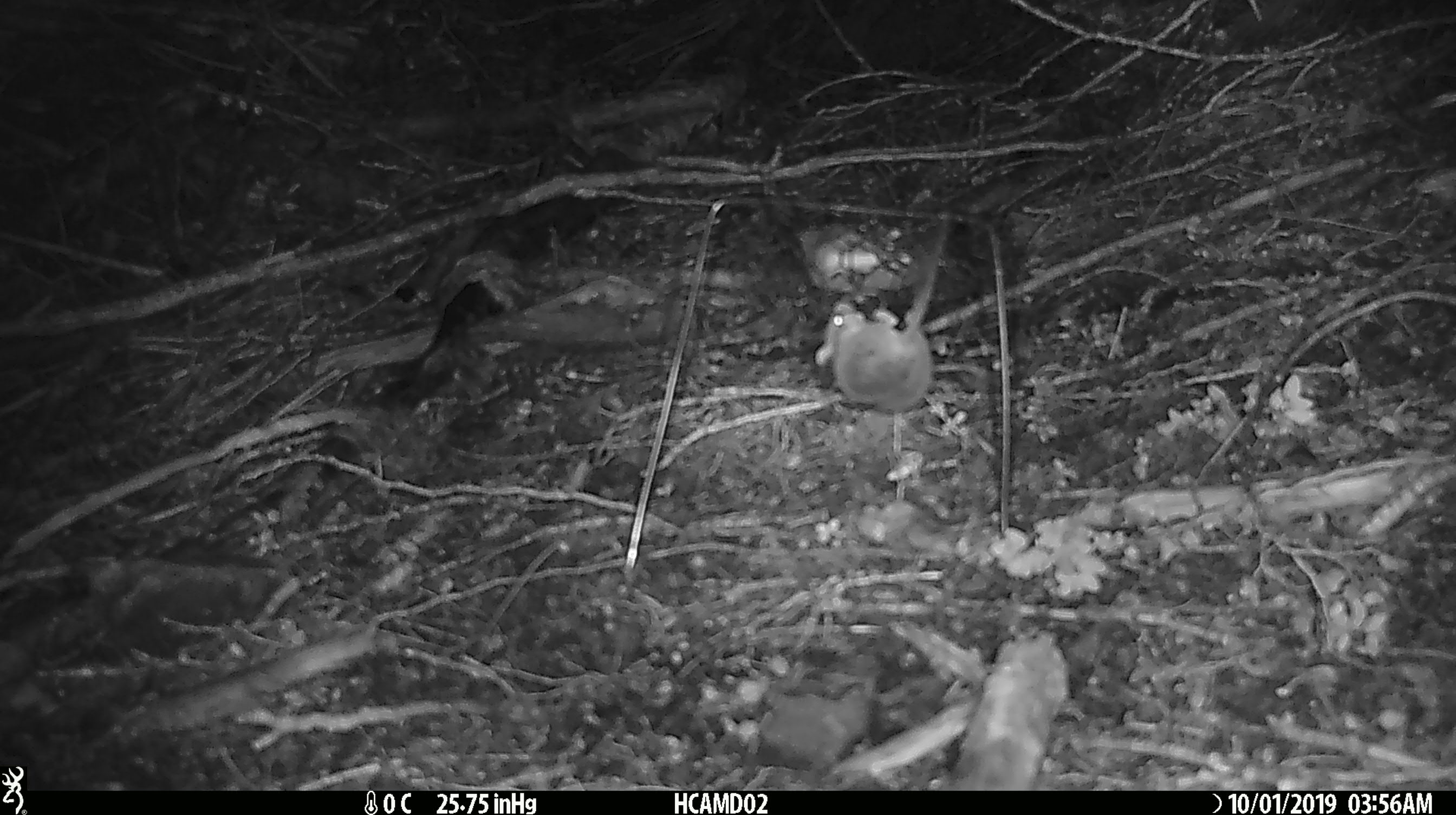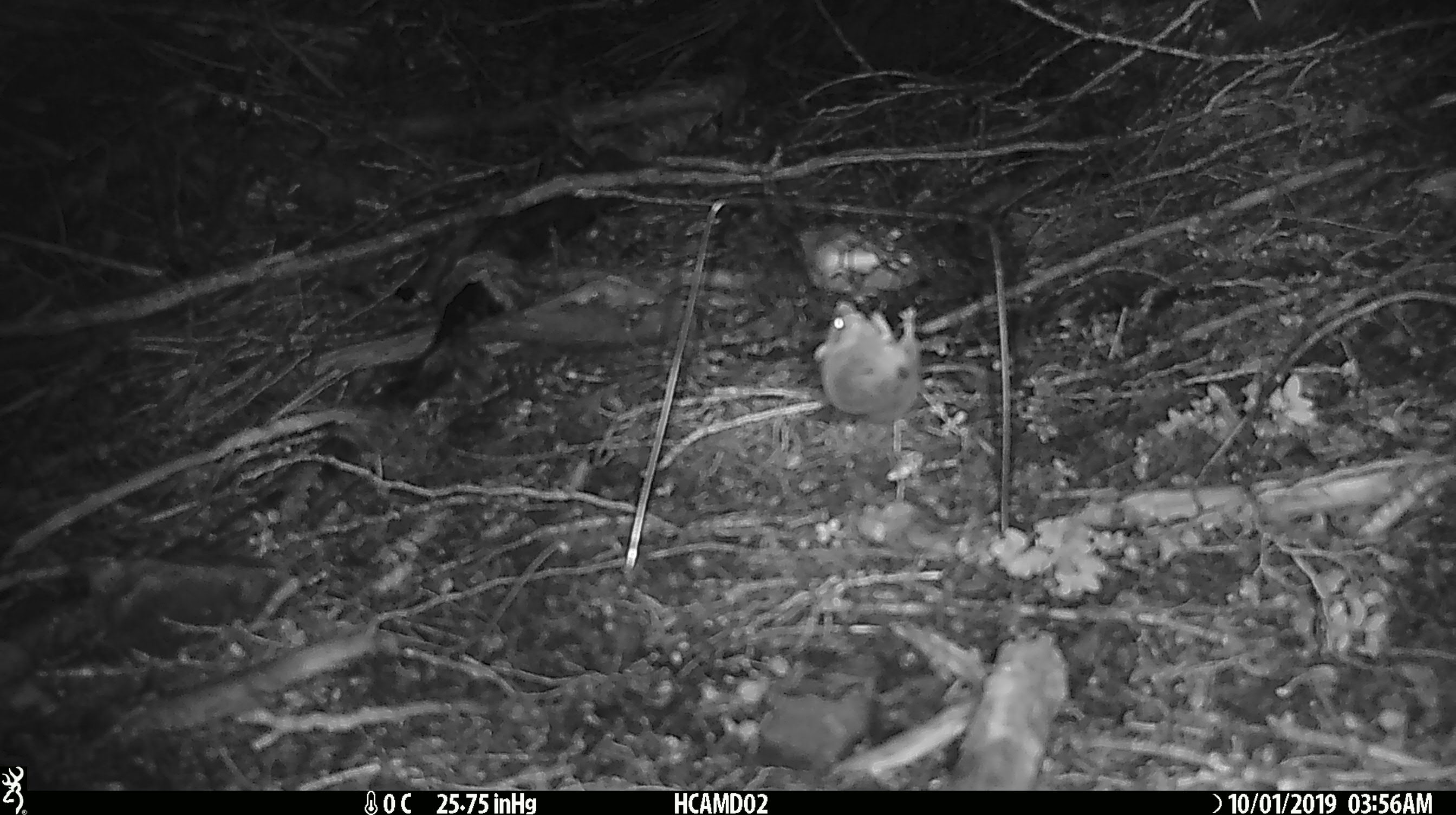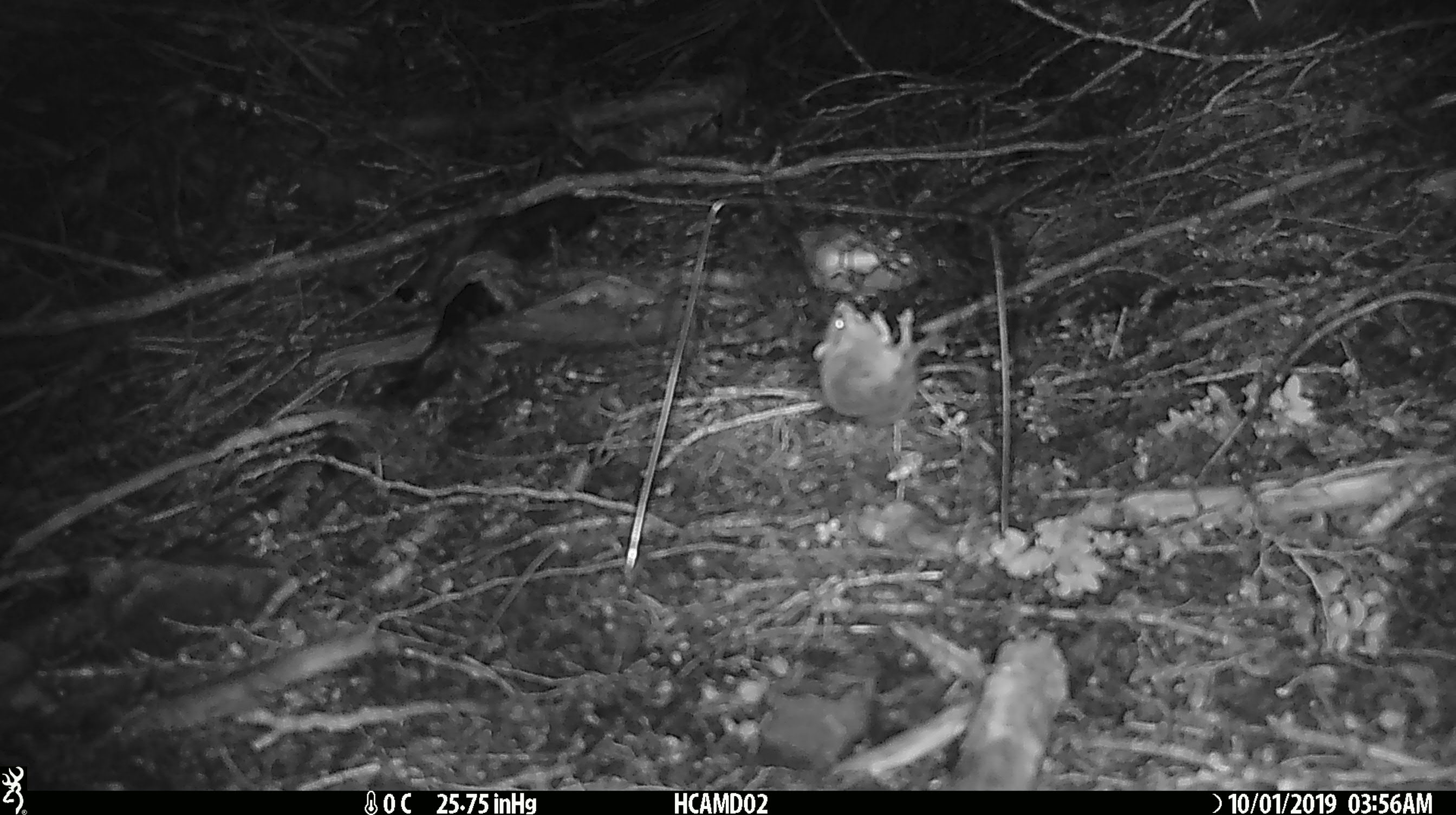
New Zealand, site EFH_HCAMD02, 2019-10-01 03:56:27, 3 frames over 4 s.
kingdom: Animalia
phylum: Chordata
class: Mammalia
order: Rodentia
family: Muridae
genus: Mus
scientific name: Mus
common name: mouse